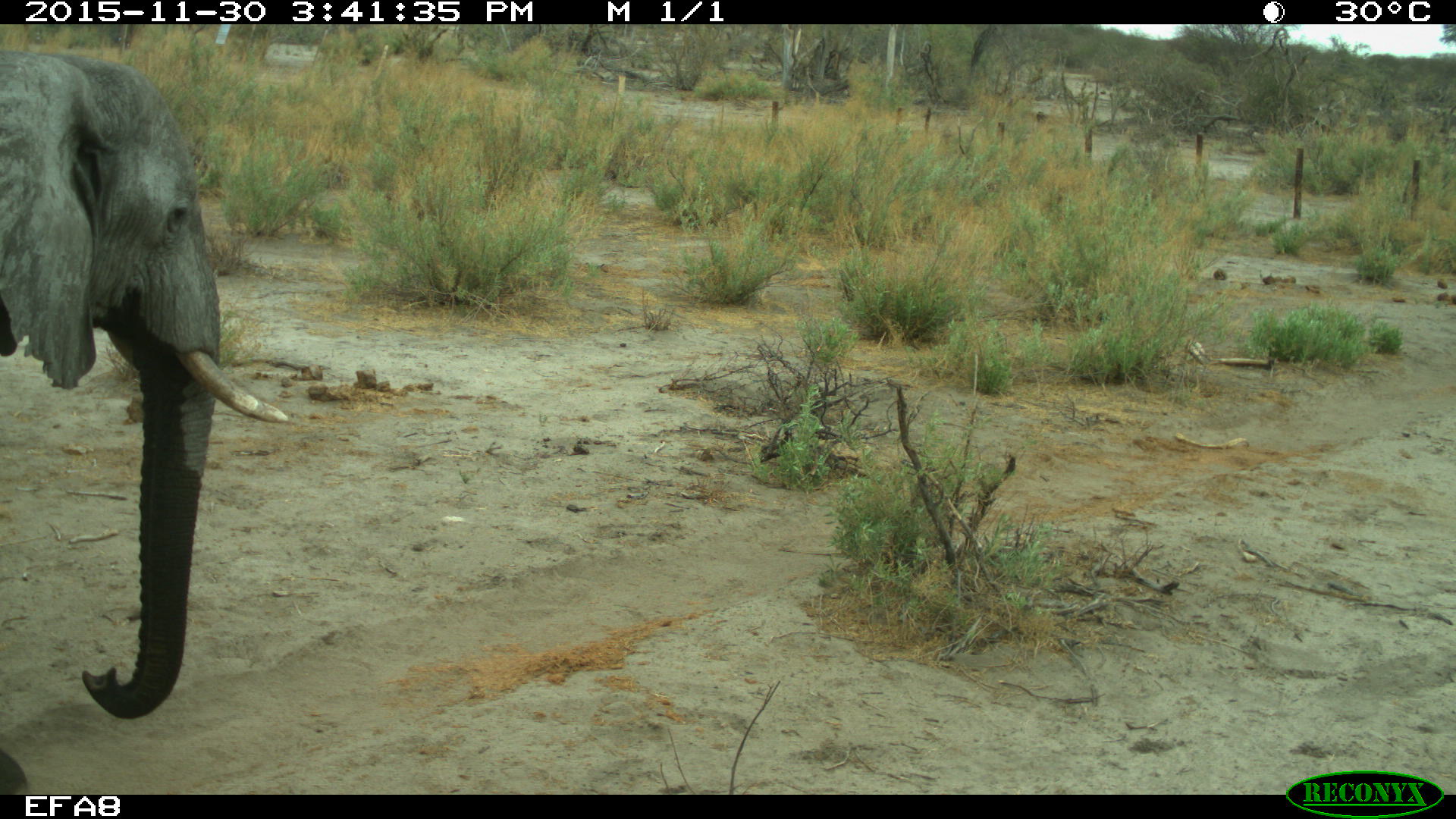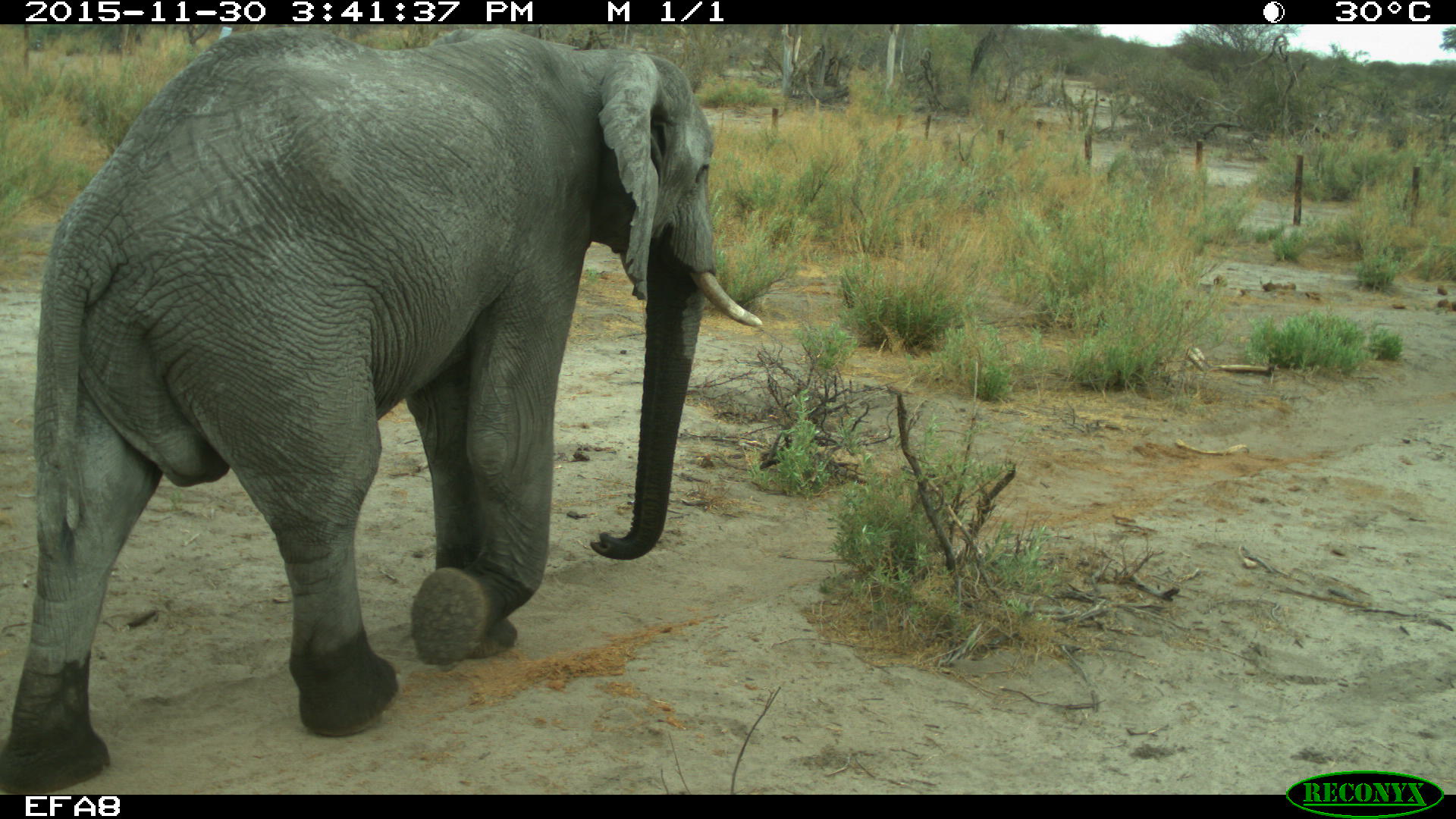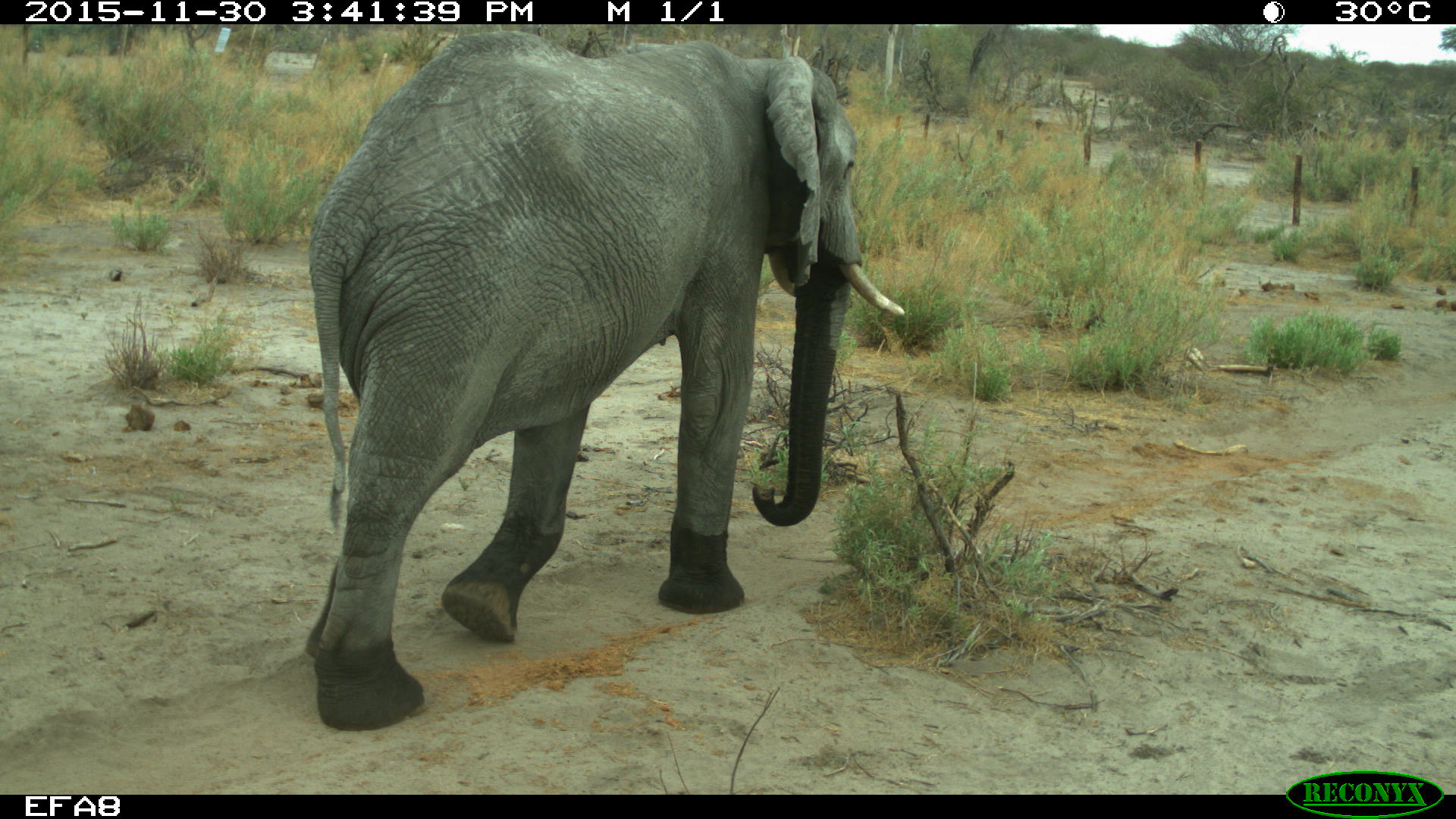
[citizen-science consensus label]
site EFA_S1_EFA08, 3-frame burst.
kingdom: Animalia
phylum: Chordata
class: Mammalia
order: Proboscidea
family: Elephantidae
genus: Loxodonta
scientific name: Loxodonta africana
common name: african bush elephant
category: elephant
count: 1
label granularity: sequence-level